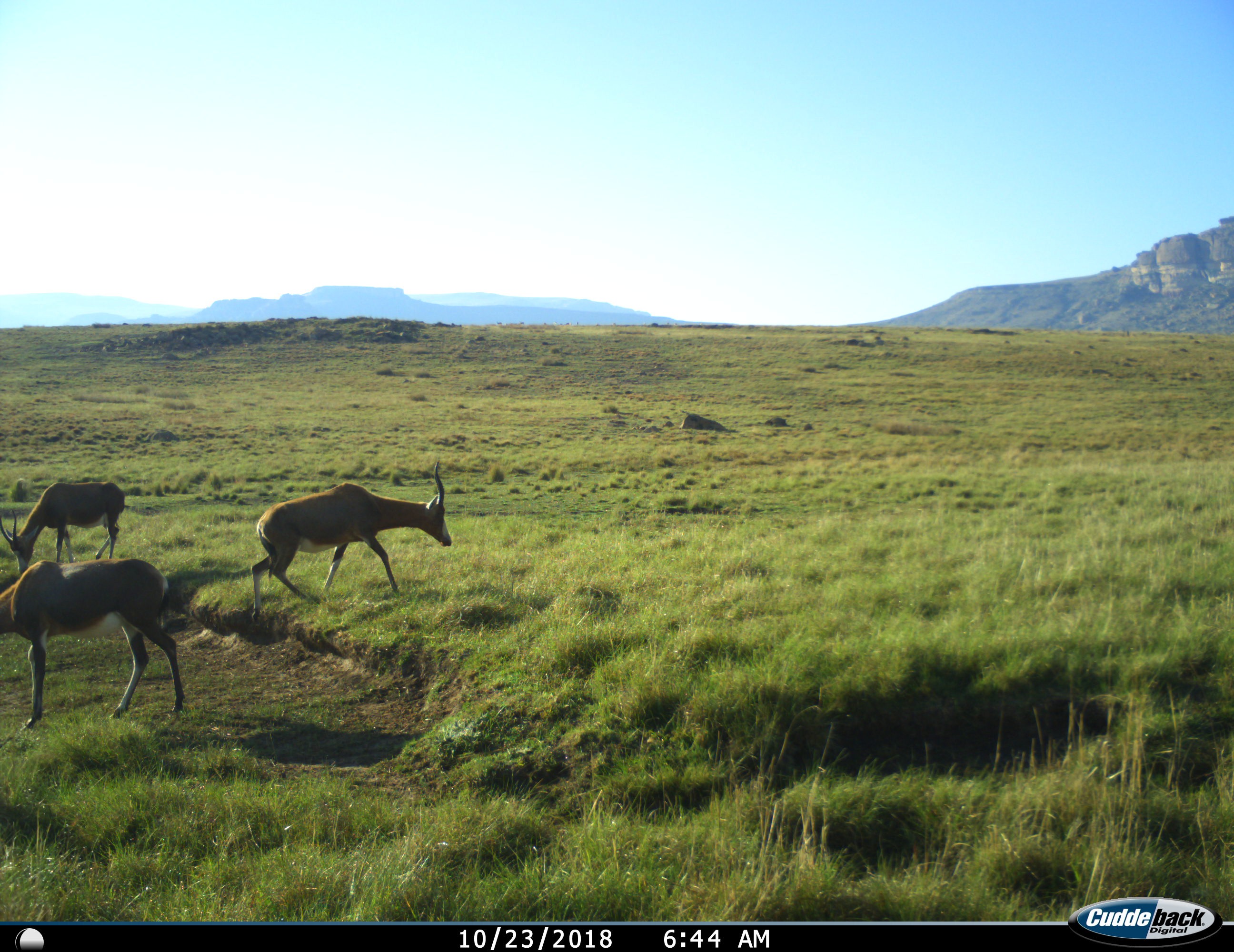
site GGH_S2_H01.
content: unidentified animal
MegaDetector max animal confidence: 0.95